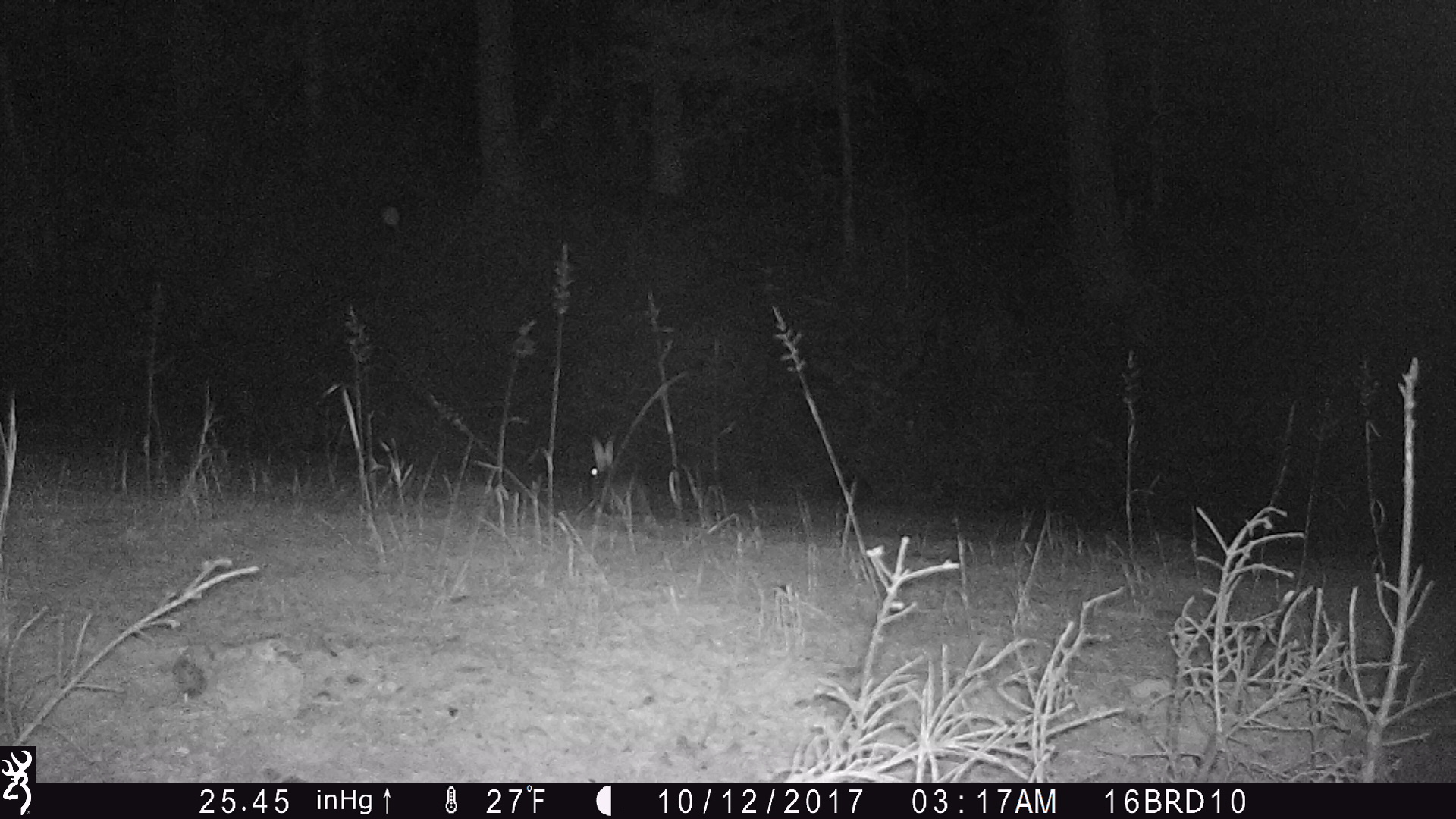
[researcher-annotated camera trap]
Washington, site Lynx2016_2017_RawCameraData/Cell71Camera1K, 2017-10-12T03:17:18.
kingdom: Animalia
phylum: Chordata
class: Mammalia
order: Lagomorpha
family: Leporidae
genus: Lepus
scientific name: Lepus americanus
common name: snowshoe hare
Lepus americanus (snowshoe hare). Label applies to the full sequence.